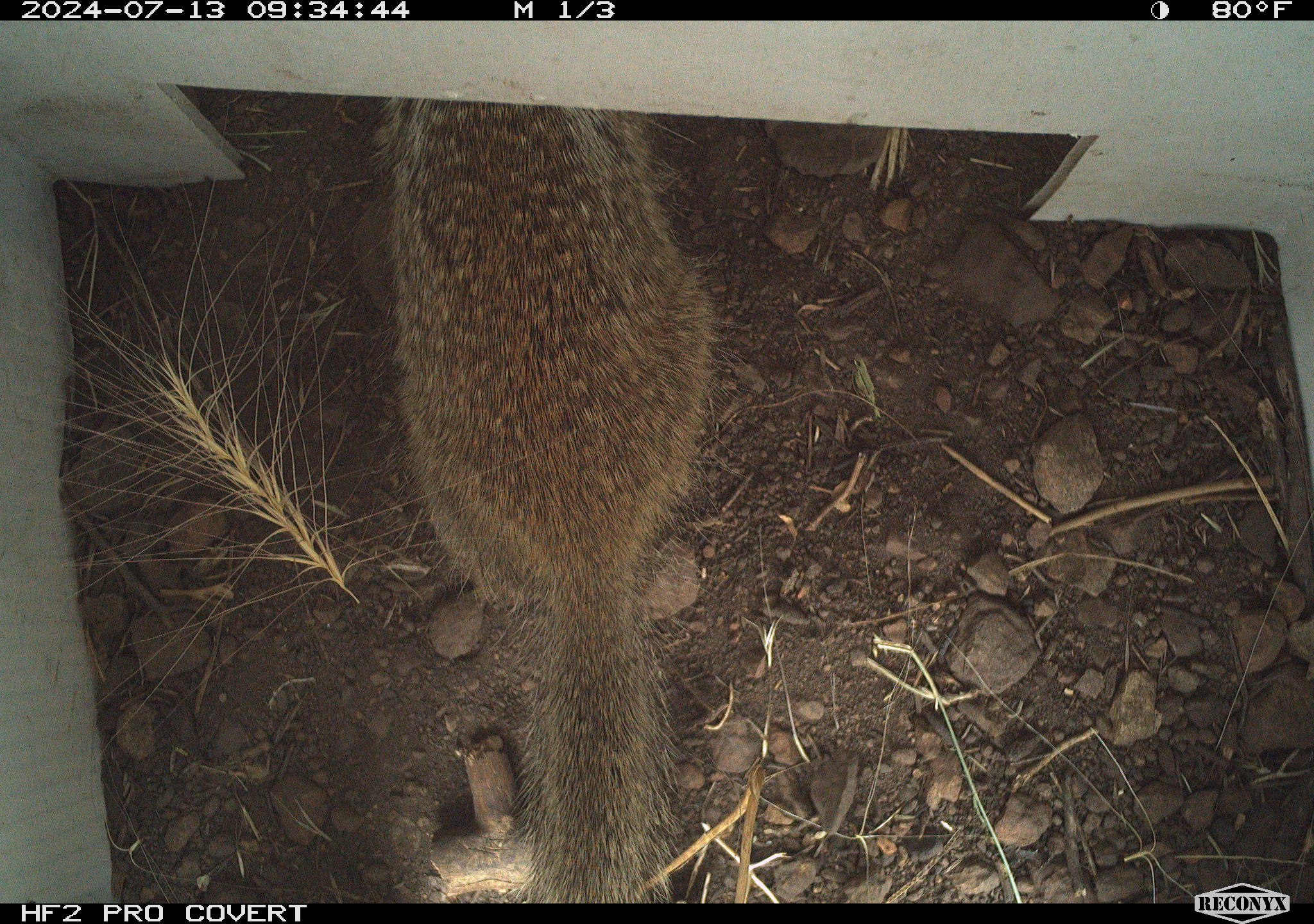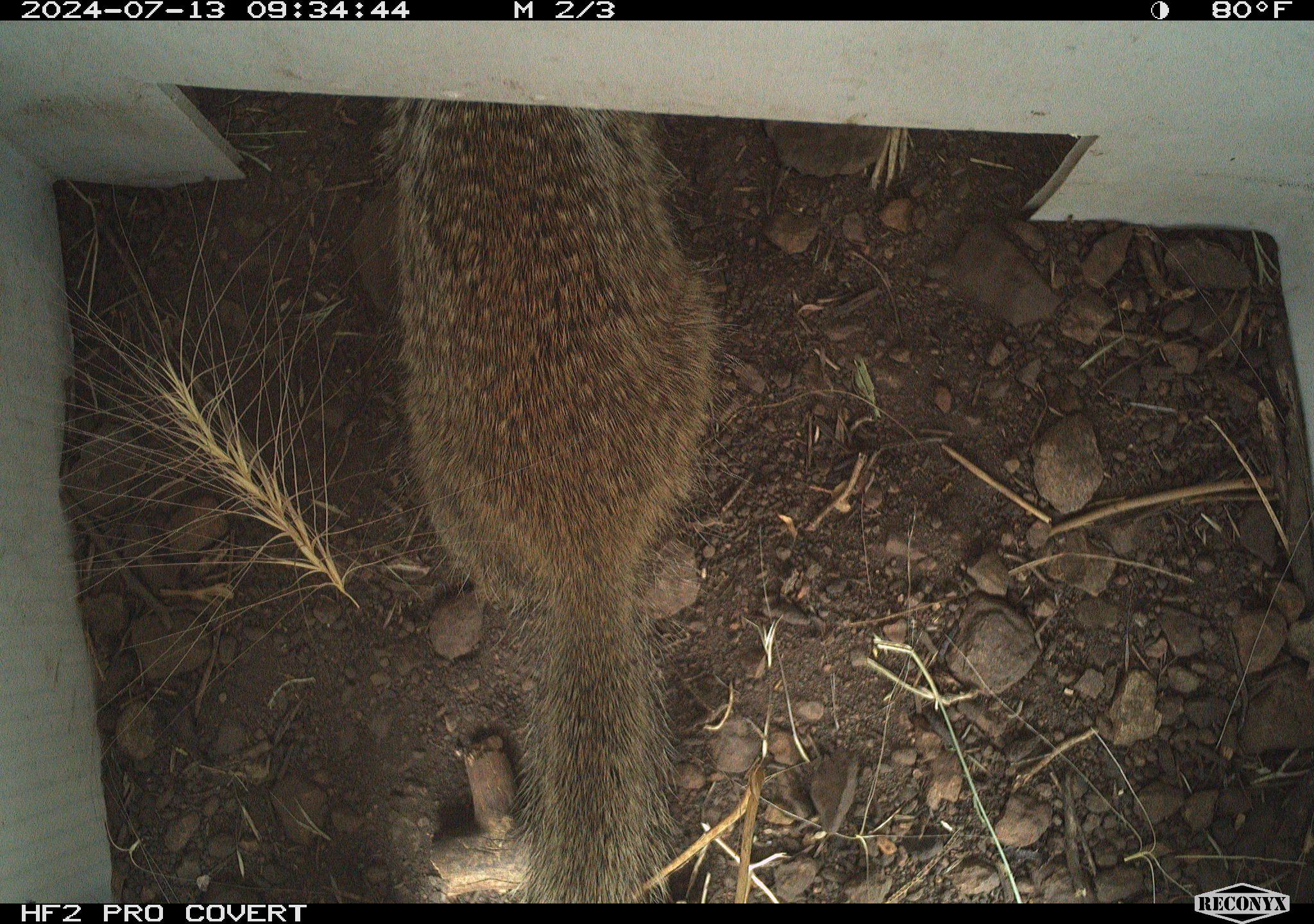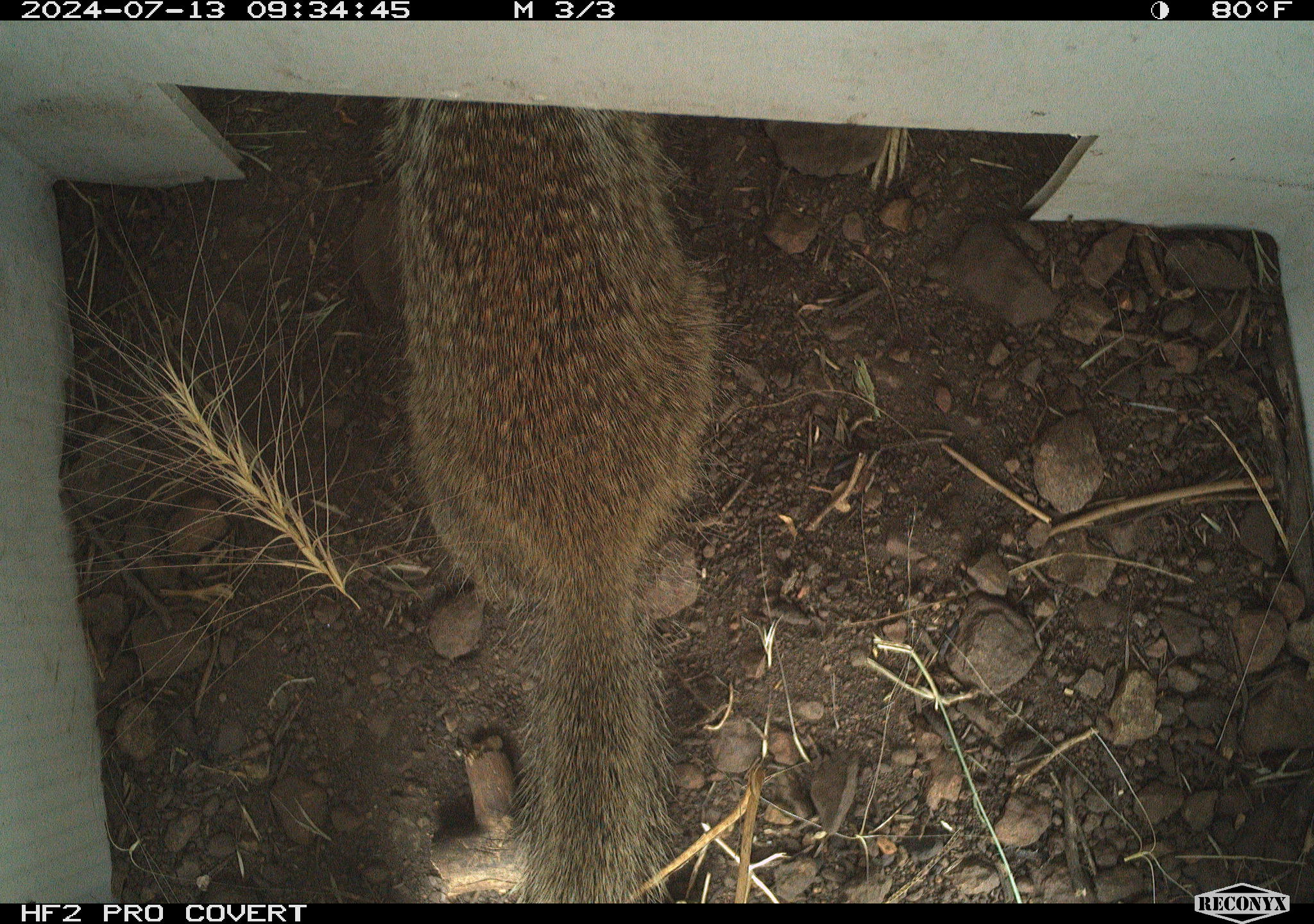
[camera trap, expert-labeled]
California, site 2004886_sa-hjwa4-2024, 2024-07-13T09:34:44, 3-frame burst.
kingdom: Animalia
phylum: Chordata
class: Mammalia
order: Rodentia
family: Sciuridae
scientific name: Sciuridae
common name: squirrels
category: sciuridae family